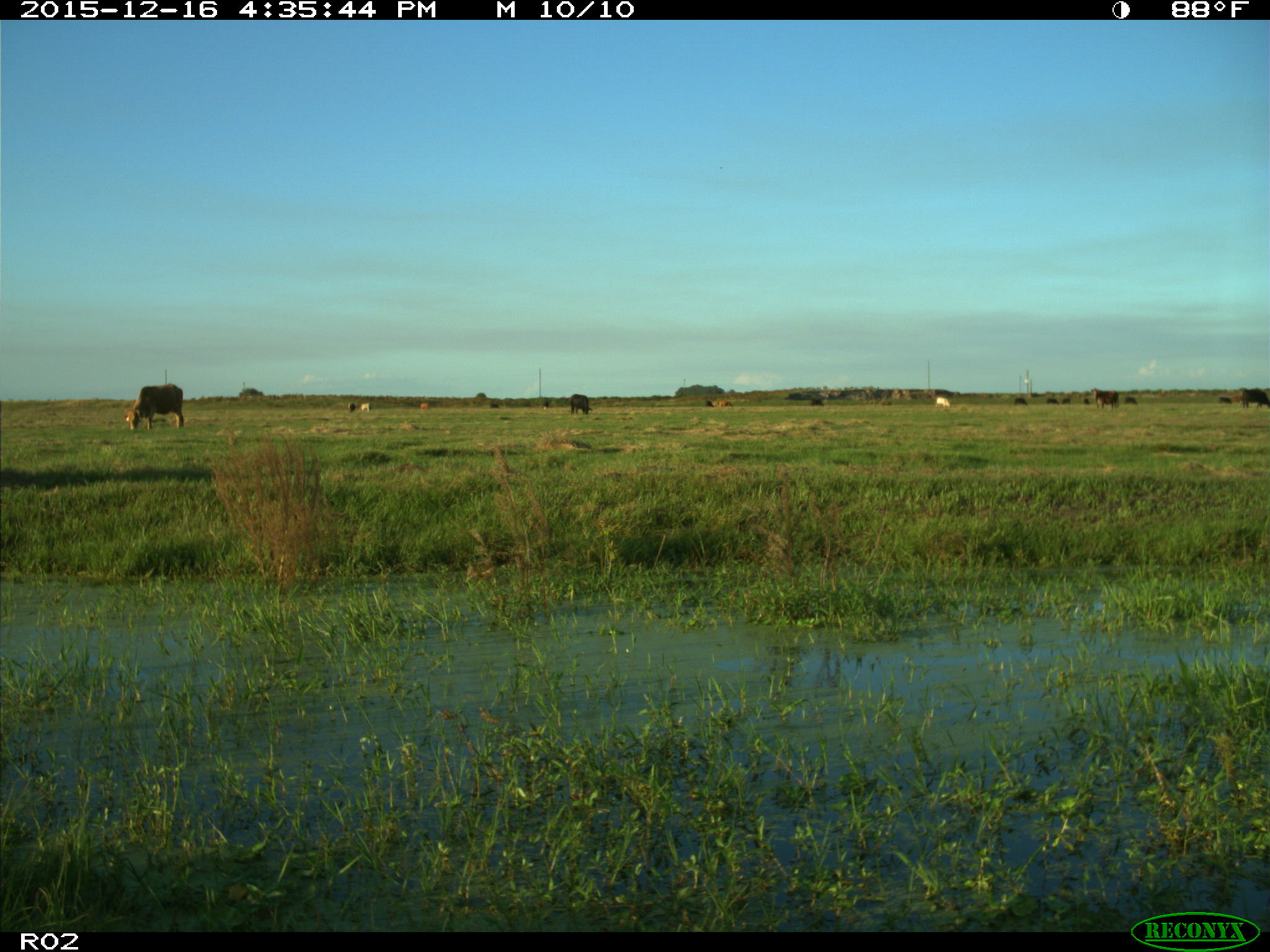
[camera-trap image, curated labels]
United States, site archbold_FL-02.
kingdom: Animalia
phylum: Chordata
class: Mammalia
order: Artiodactyla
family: Bovidae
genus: Bos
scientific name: Bos taurus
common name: domestic cow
Bos taurus (domestic cow).